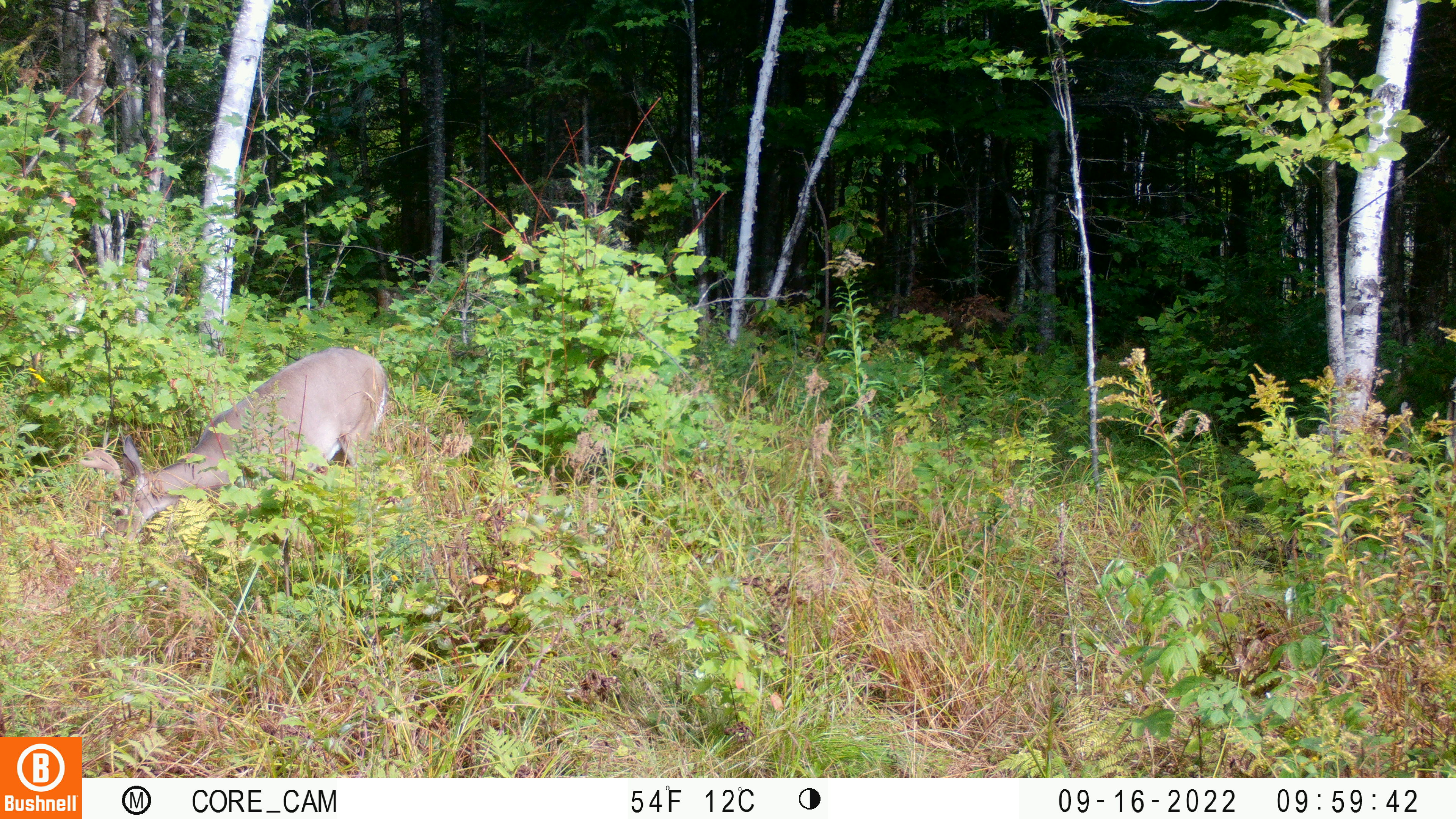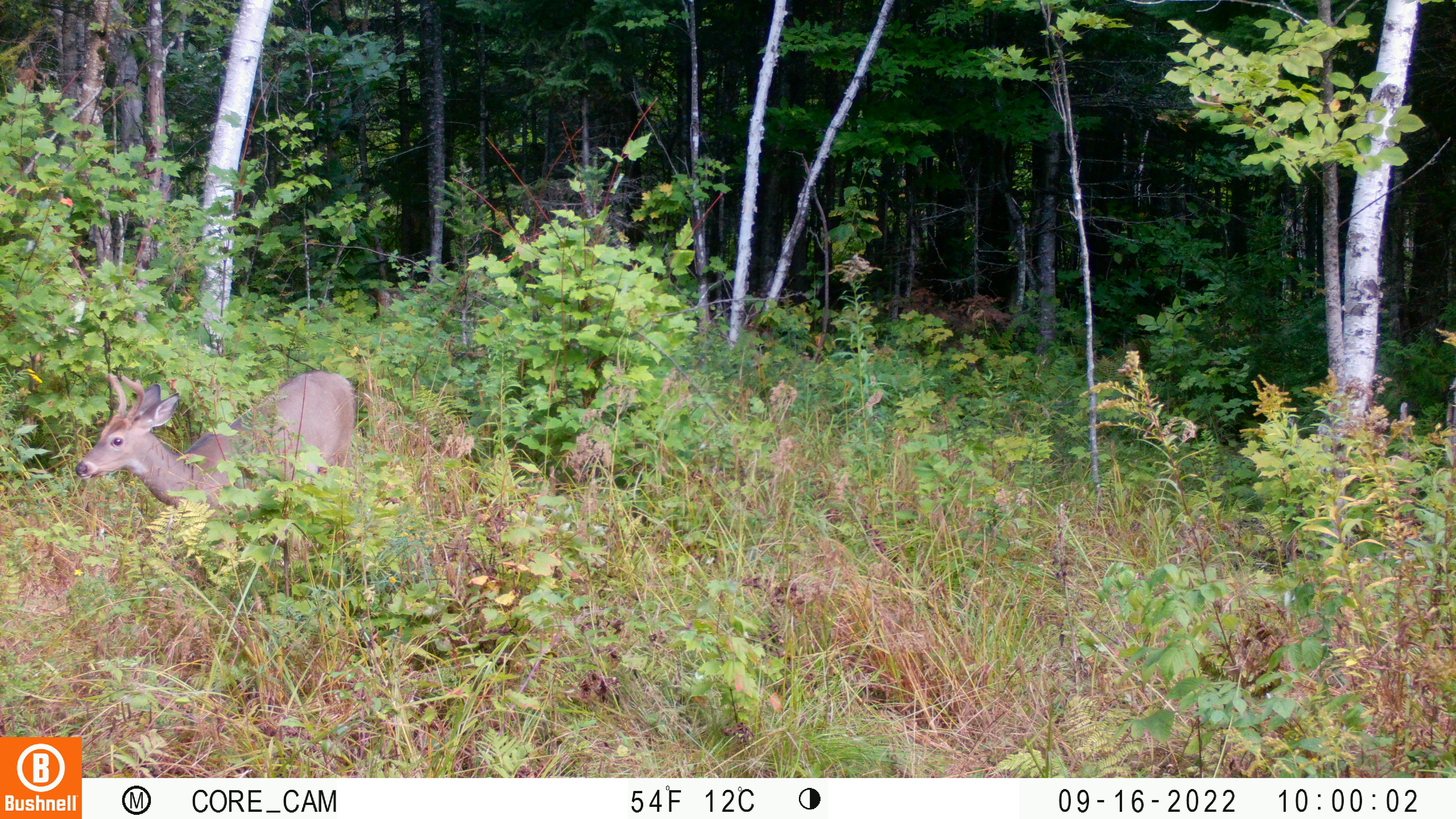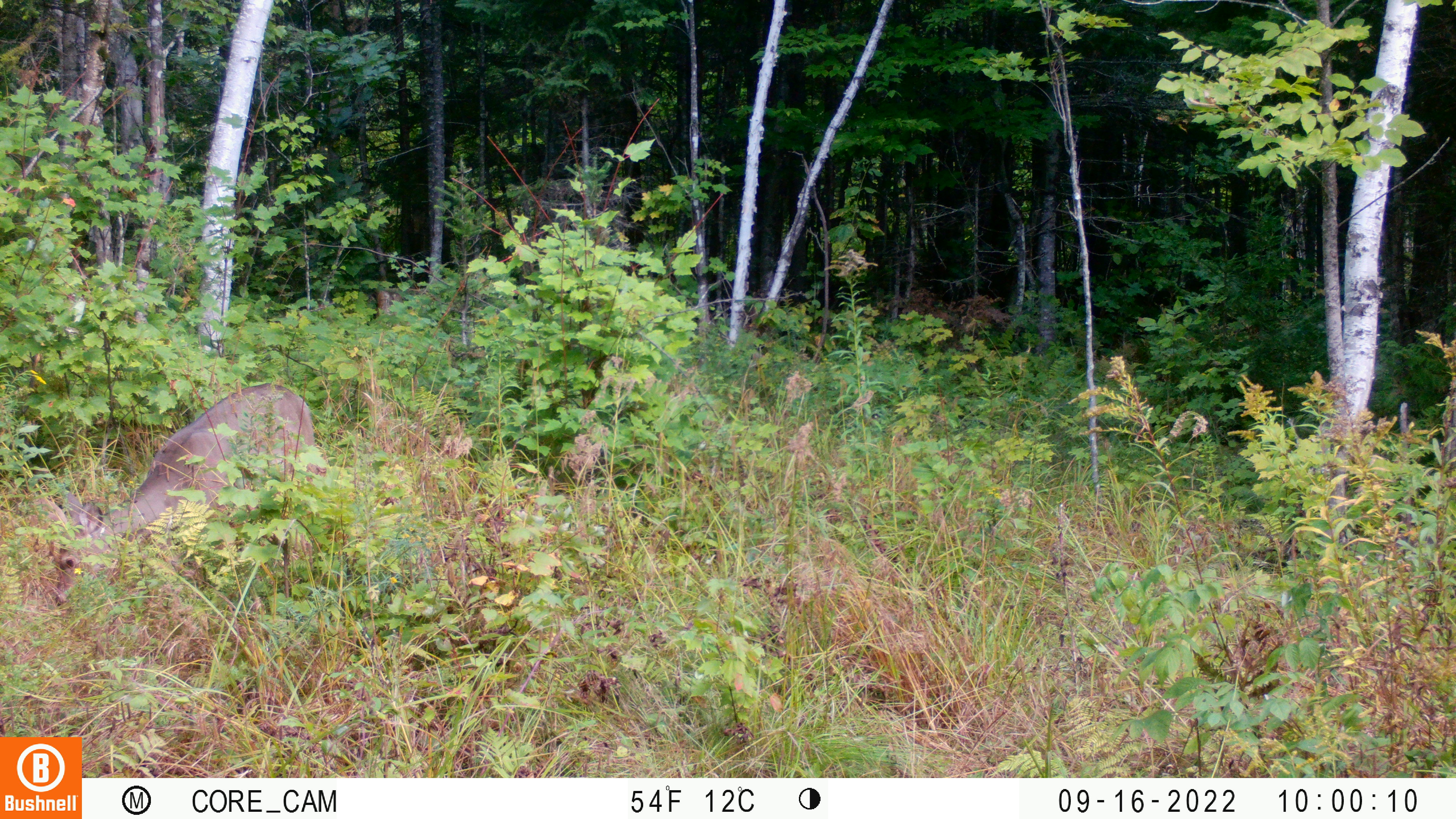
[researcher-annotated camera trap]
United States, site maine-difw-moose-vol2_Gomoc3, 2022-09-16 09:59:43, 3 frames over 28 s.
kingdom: Animalia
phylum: Chordata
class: Mammalia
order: Artiodactyla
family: Cervidae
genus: Odocoileus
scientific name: Odocoileus virginianus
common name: white-tailed deer